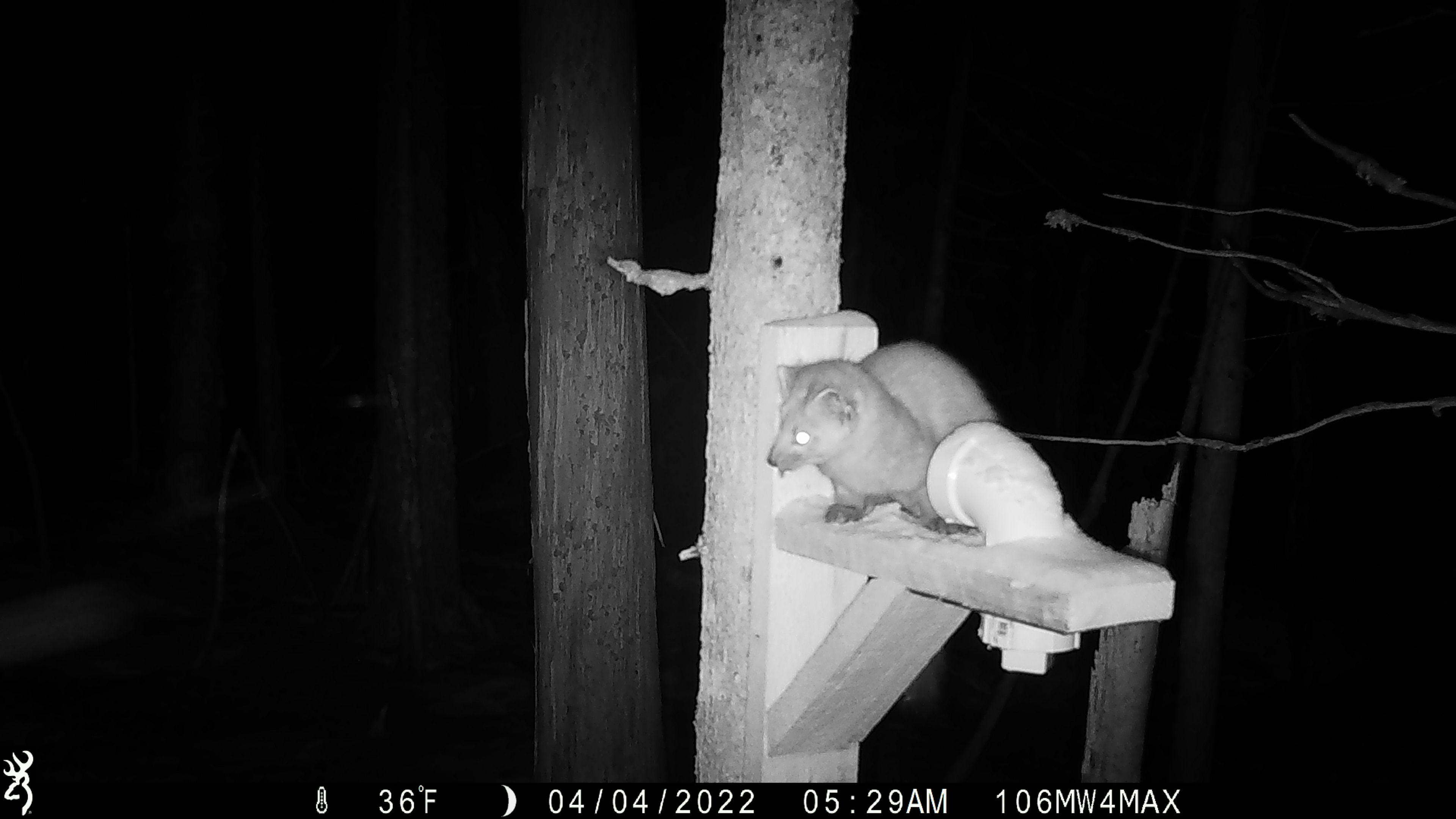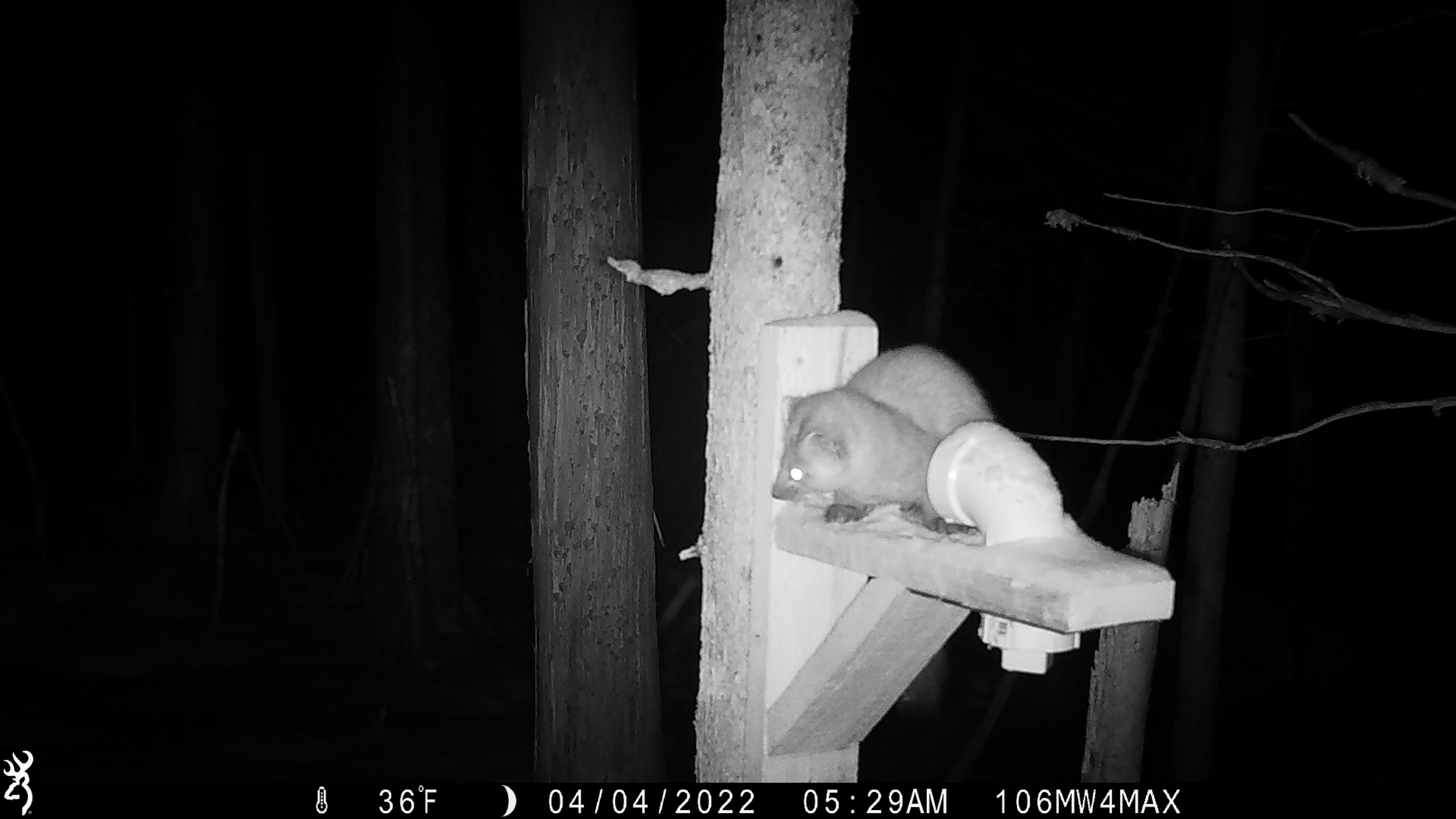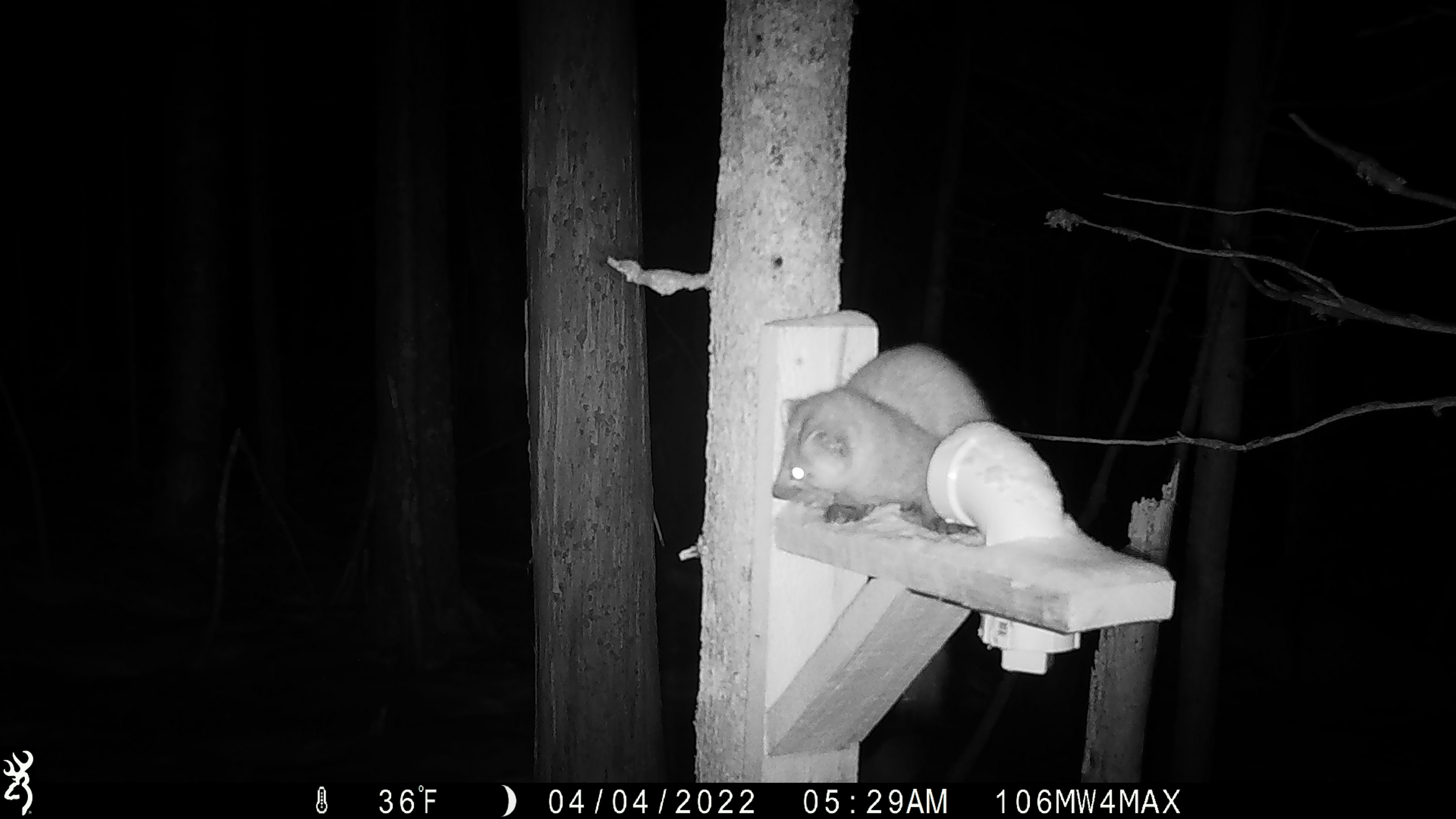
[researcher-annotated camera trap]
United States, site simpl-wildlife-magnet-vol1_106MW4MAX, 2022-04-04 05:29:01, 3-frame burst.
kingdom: Animalia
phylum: Chordata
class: Mammalia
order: Carnivora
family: Mustelidae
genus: Martes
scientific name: Martes americana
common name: american marten